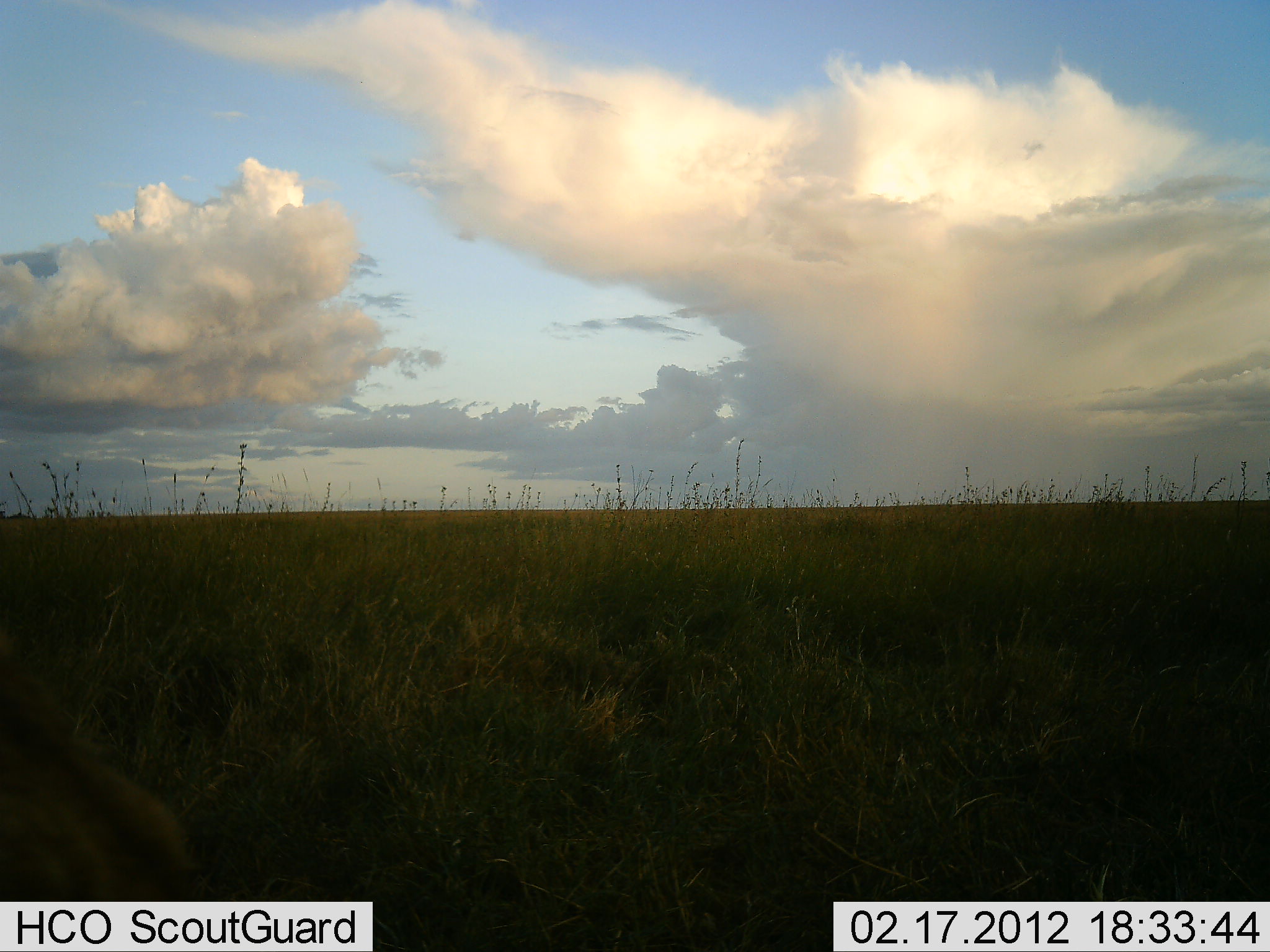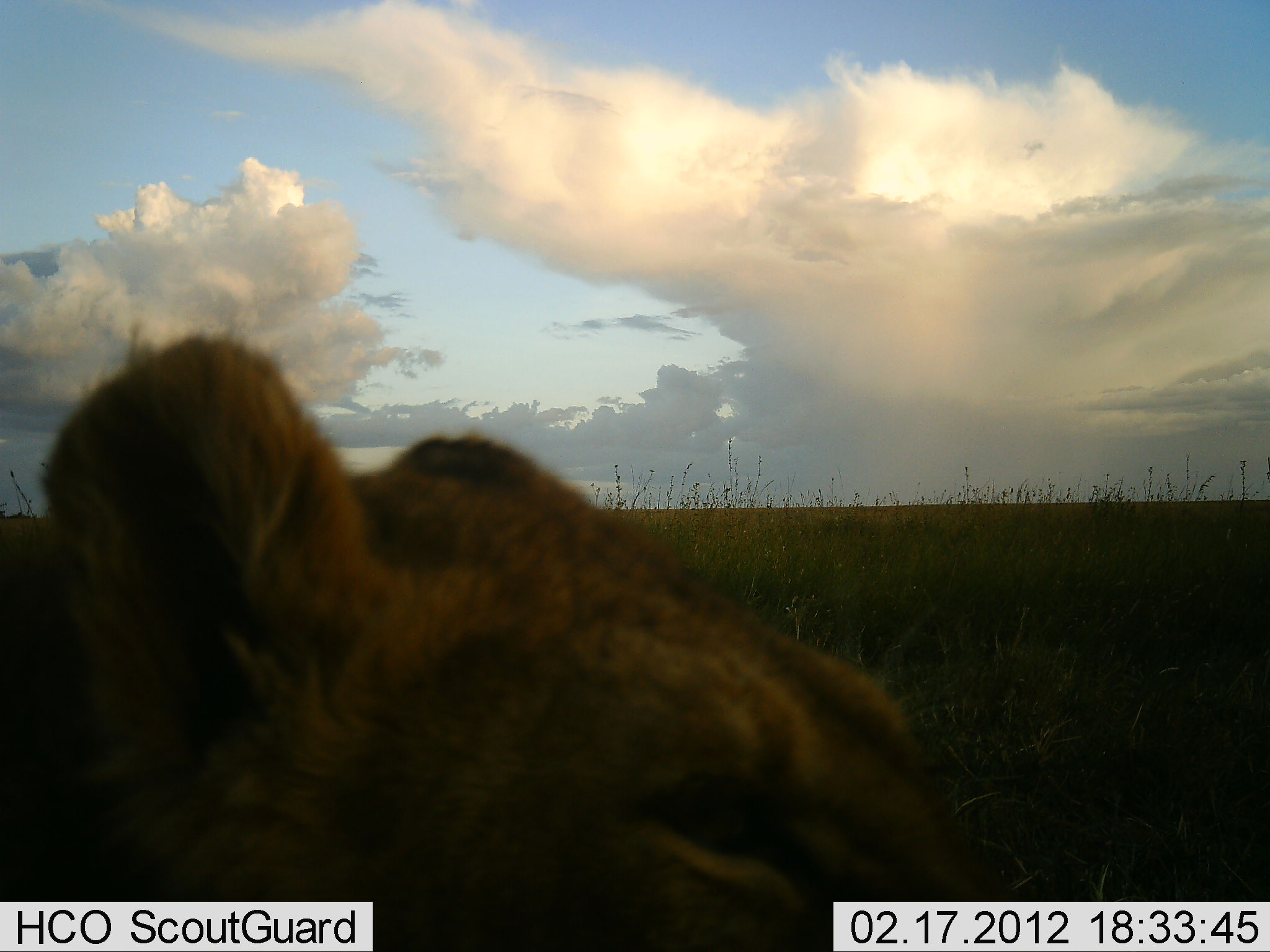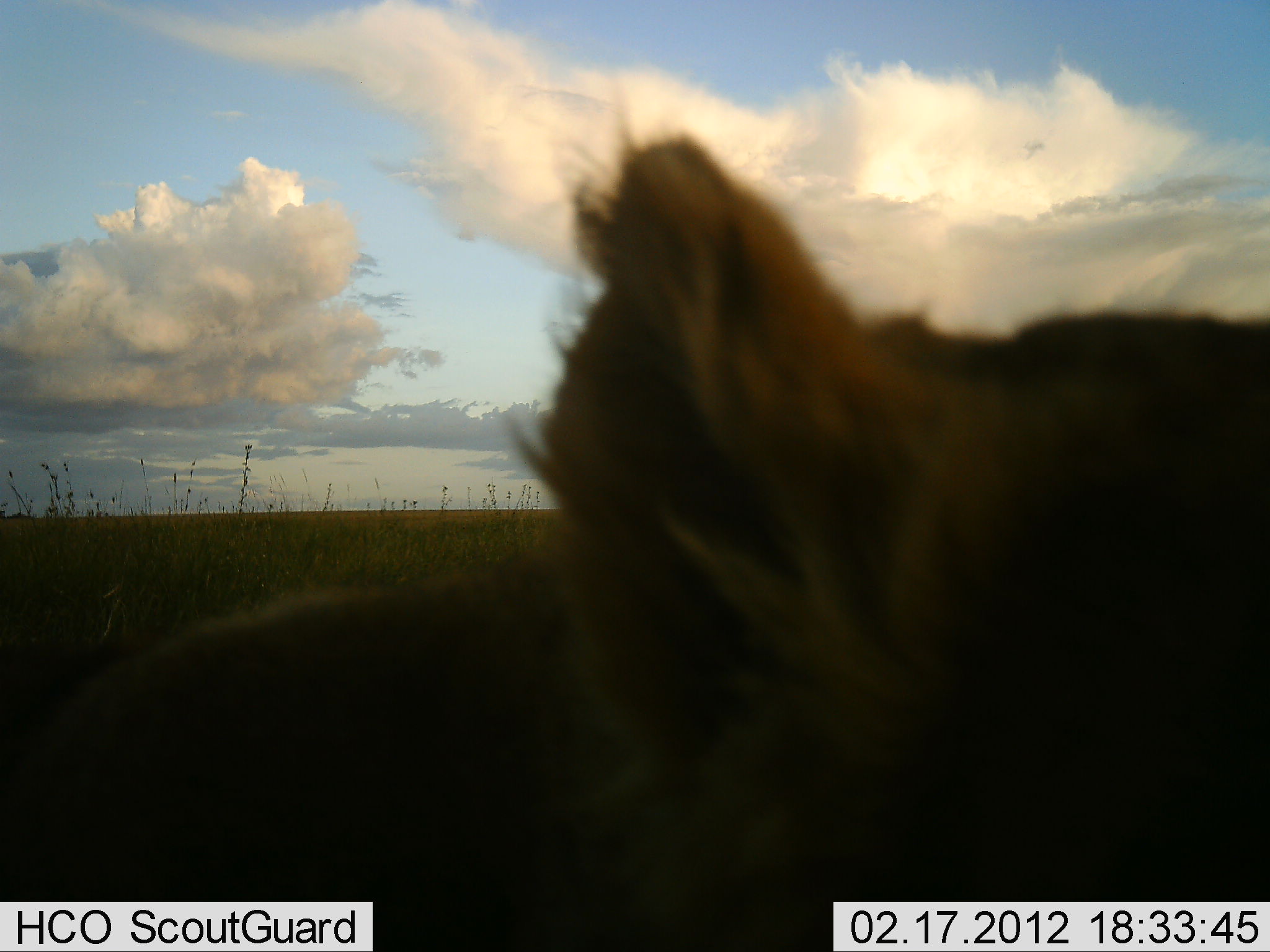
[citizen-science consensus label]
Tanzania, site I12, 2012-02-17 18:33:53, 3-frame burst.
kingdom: Animalia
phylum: Chordata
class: Mammalia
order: Carnivora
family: Felidae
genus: Panthera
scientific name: Panthera leo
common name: lion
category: lionfemale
Lionfemale (lion) (Panthera leo), count 1. Behavior (volunteer vote fractions): standing 11%, resting 11%, moving 79%, interacting 0%. Young present (vote fraction): 4%. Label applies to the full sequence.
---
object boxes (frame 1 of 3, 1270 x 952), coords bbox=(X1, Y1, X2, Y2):
animal: bbox=(0, 677, 218, 952)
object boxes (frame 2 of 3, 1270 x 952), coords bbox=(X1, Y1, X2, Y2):
animal: bbox=(0, 337, 974, 952)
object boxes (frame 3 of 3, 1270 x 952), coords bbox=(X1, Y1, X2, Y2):
animal: bbox=(1, 135, 1270, 952)